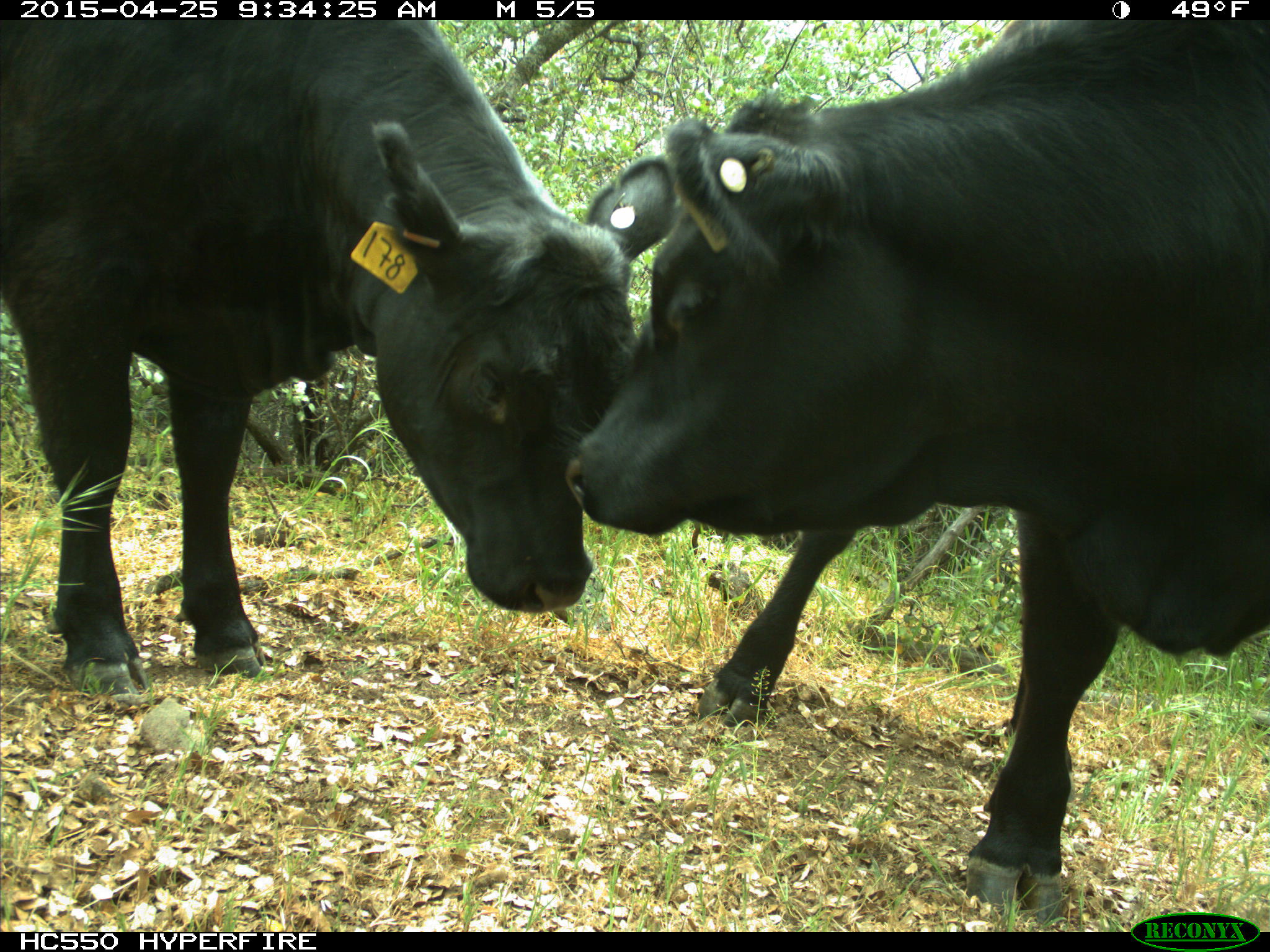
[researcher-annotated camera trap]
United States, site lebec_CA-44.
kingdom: Animalia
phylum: Chordata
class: Mammalia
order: Artiodactyla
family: Suidae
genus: Sus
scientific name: Sus scrofa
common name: wild boar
Sus scrofa (wild boar).